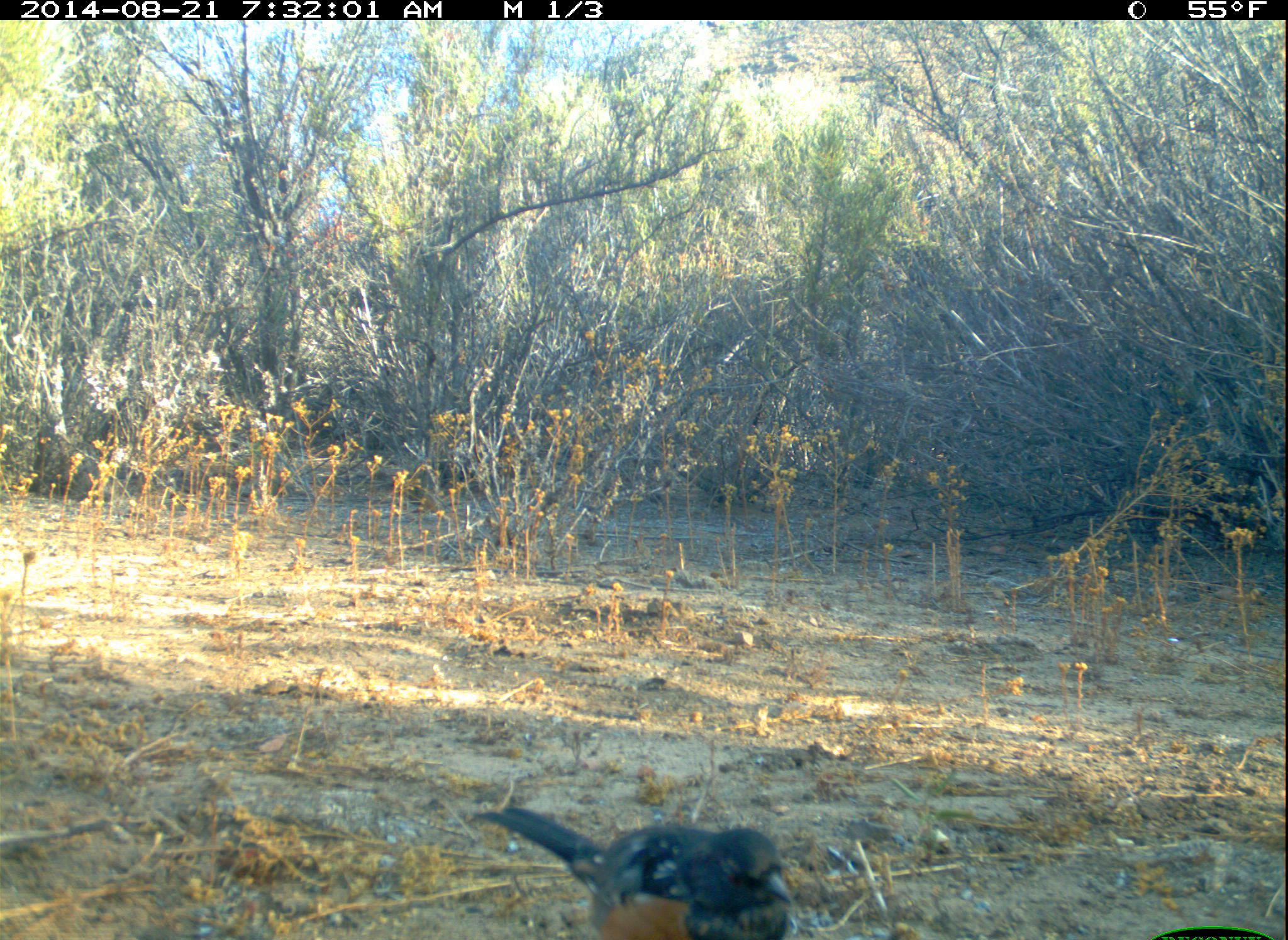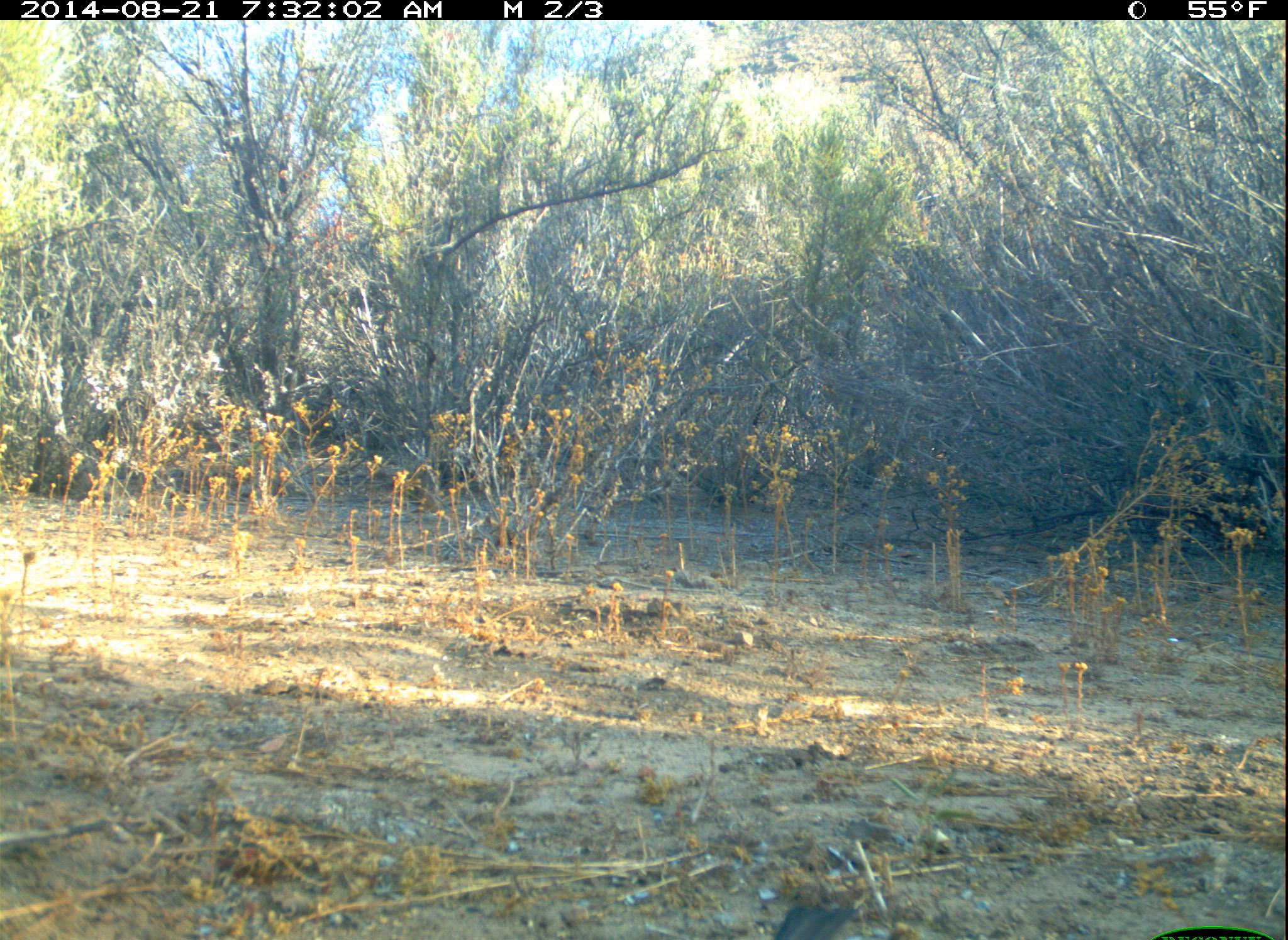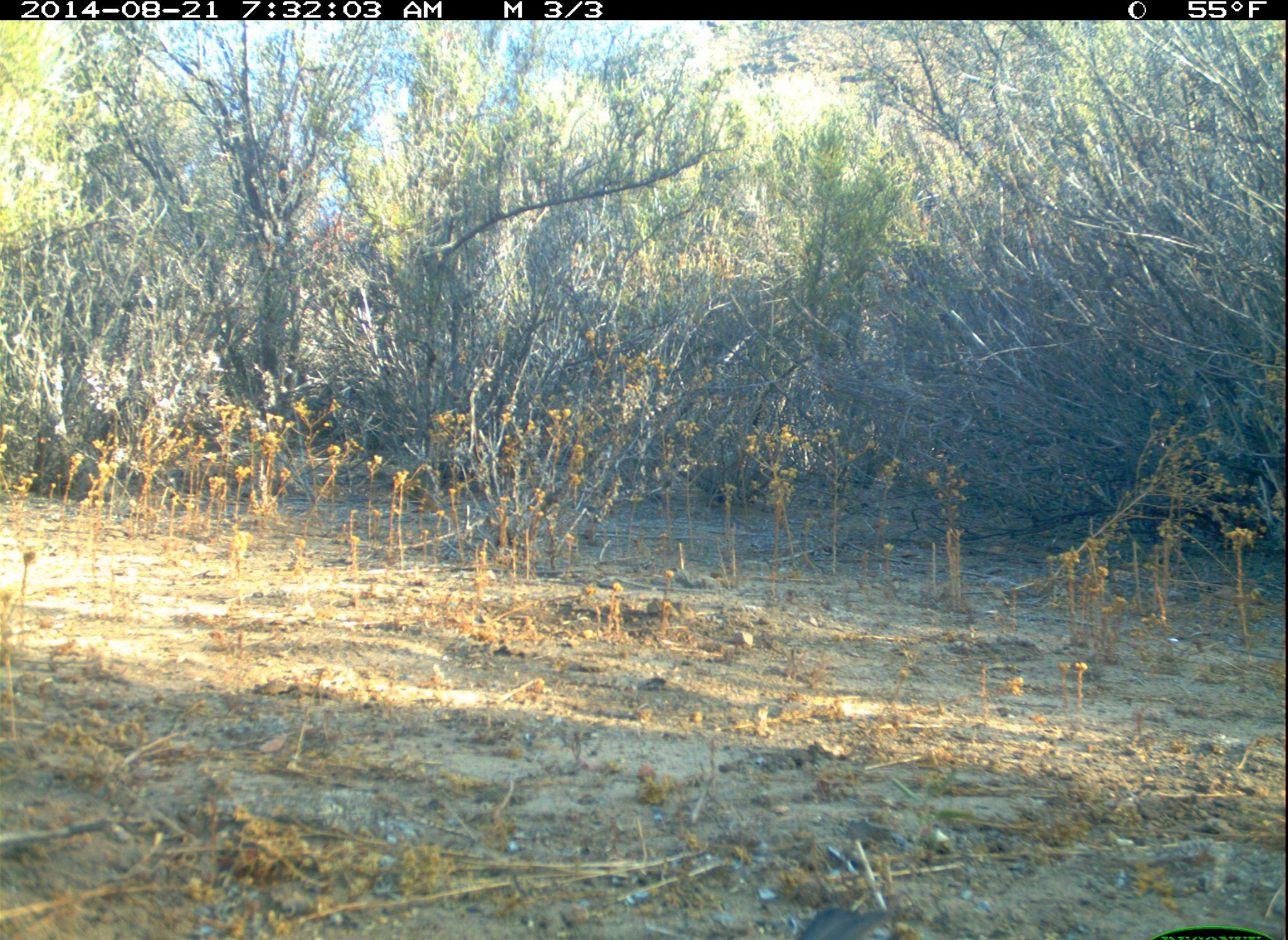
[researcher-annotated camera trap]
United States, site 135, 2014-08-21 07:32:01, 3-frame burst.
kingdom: Animalia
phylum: Chordata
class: Aves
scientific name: Aves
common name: bird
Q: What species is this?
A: Bird (Aves).